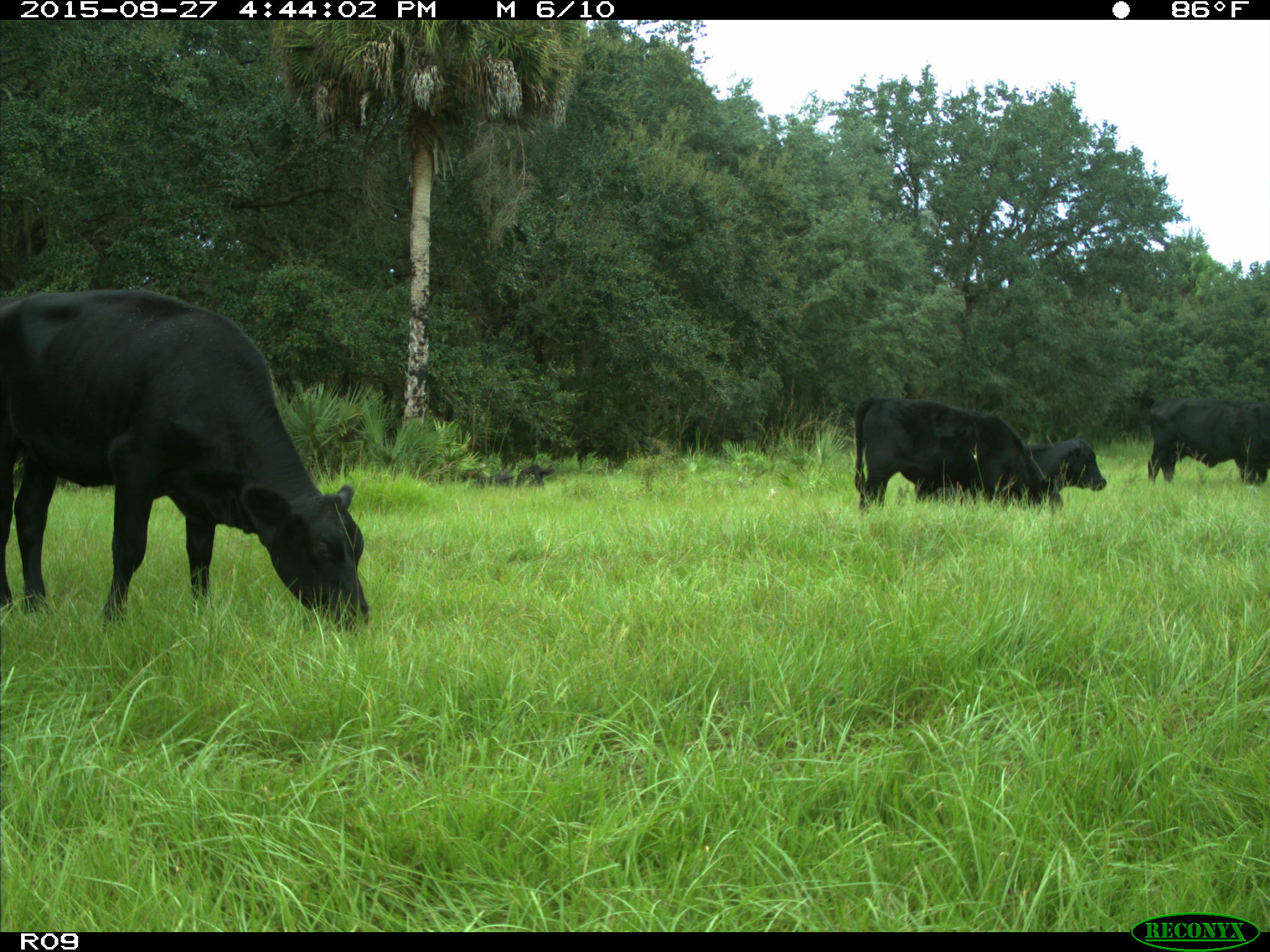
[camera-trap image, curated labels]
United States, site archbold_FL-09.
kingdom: Animalia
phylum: Chordata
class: Mammalia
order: Artiodactyla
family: Bovidae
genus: Bos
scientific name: Bos taurus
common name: domestic cow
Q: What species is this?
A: Bos taurus (domestic cow).